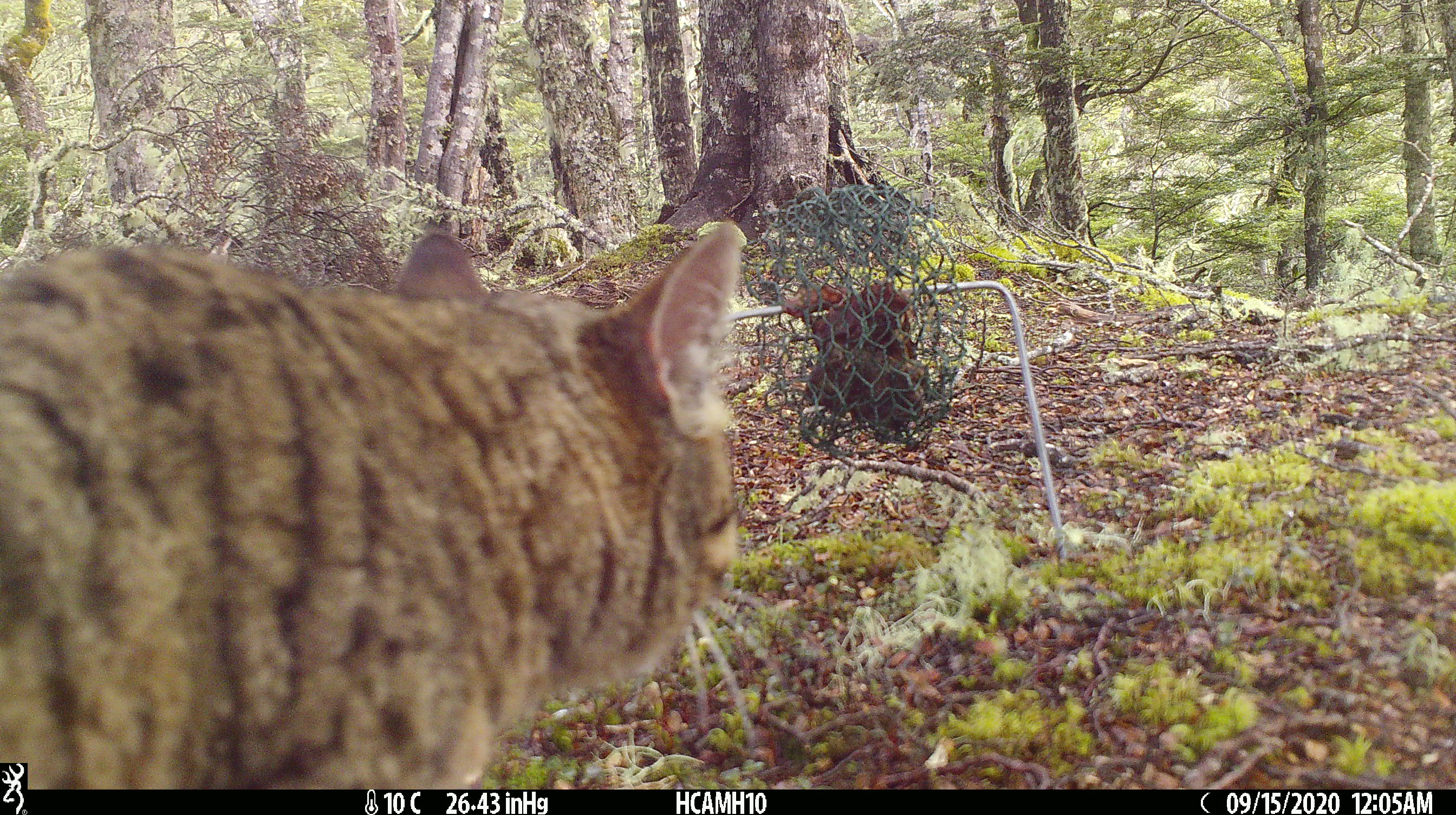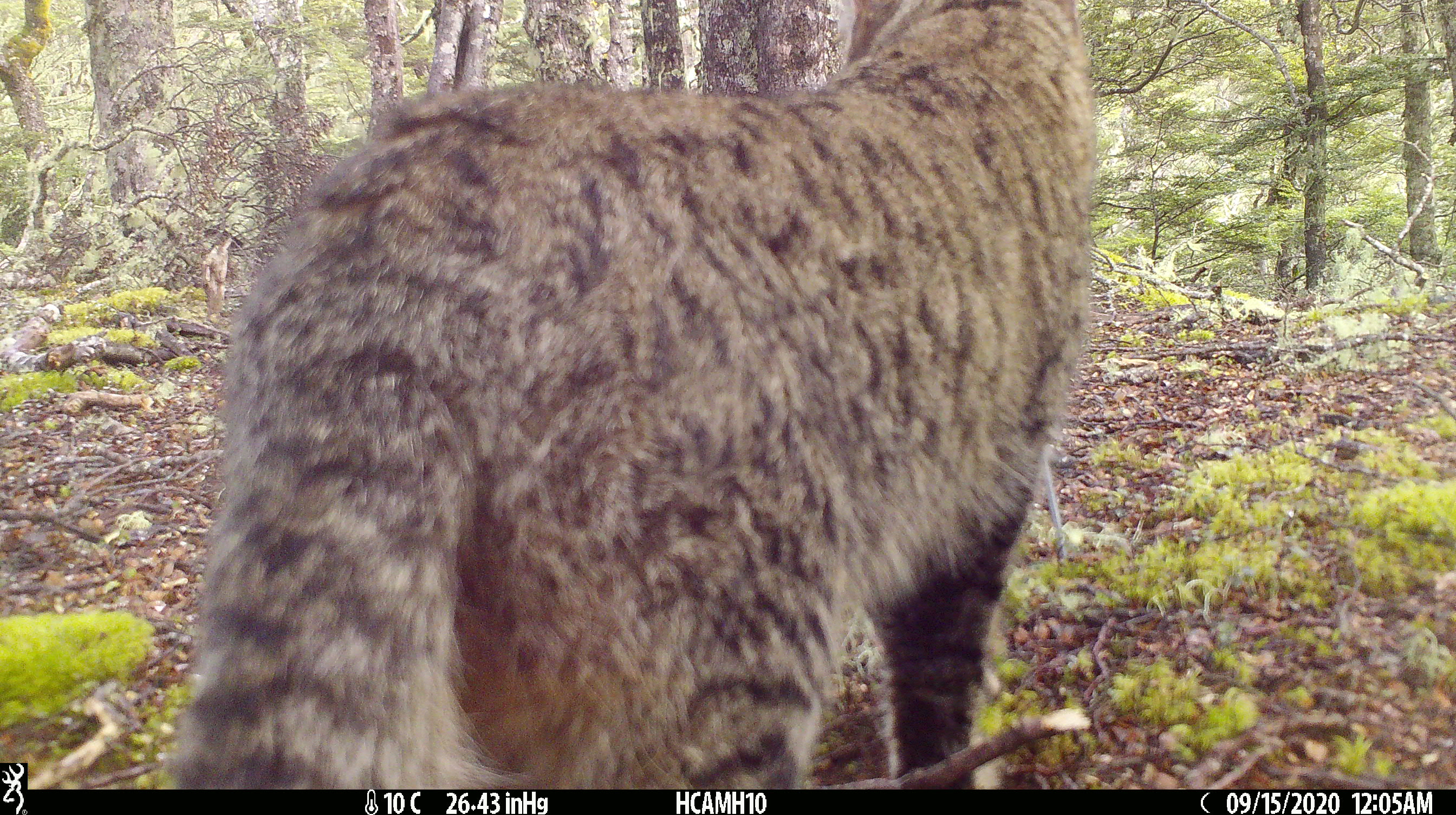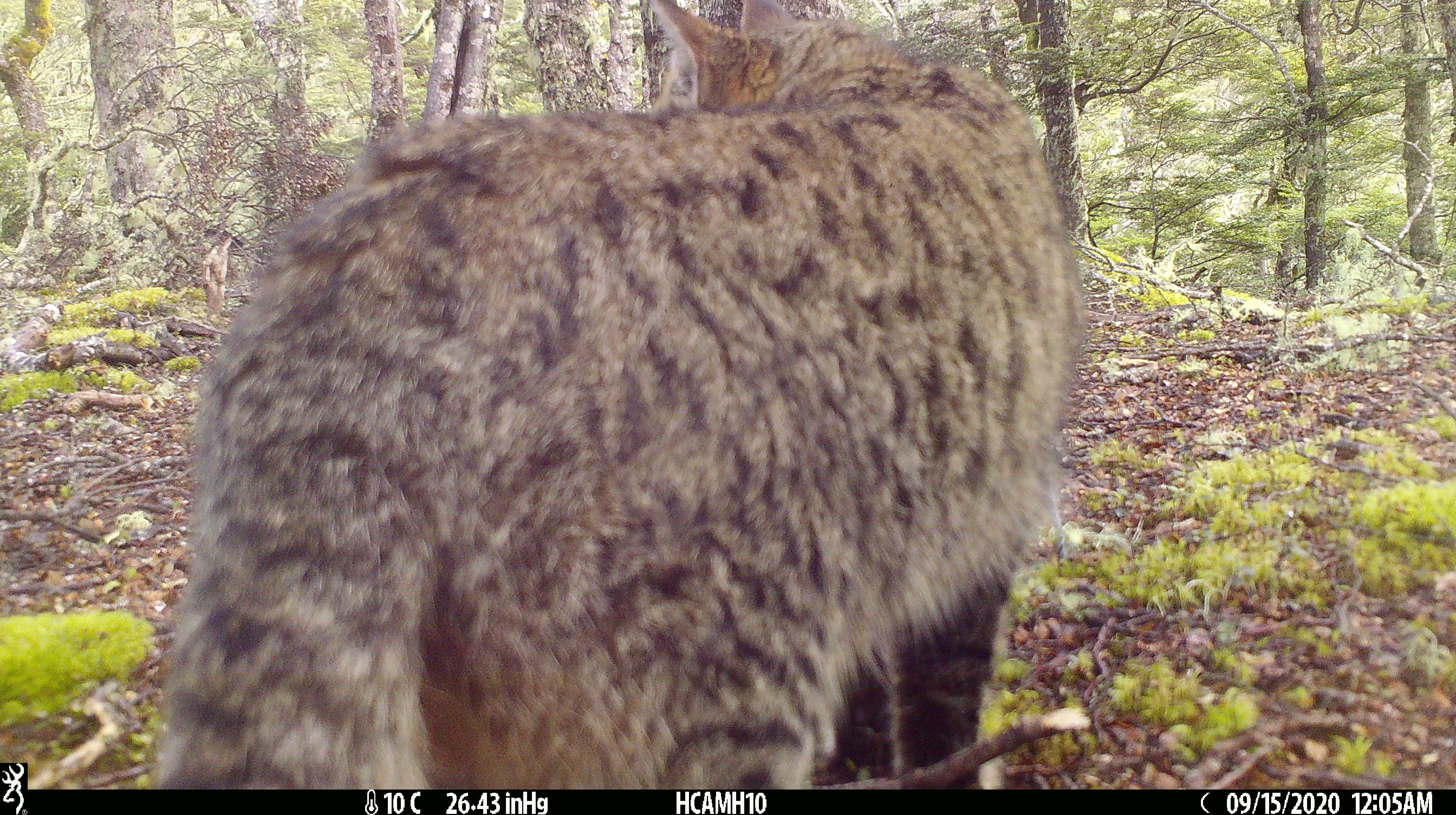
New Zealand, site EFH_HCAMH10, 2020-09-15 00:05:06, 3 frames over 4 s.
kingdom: Animalia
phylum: Chordata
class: Mammalia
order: Carnivora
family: Felidae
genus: Felis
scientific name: Felis catus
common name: domestic cat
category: cat